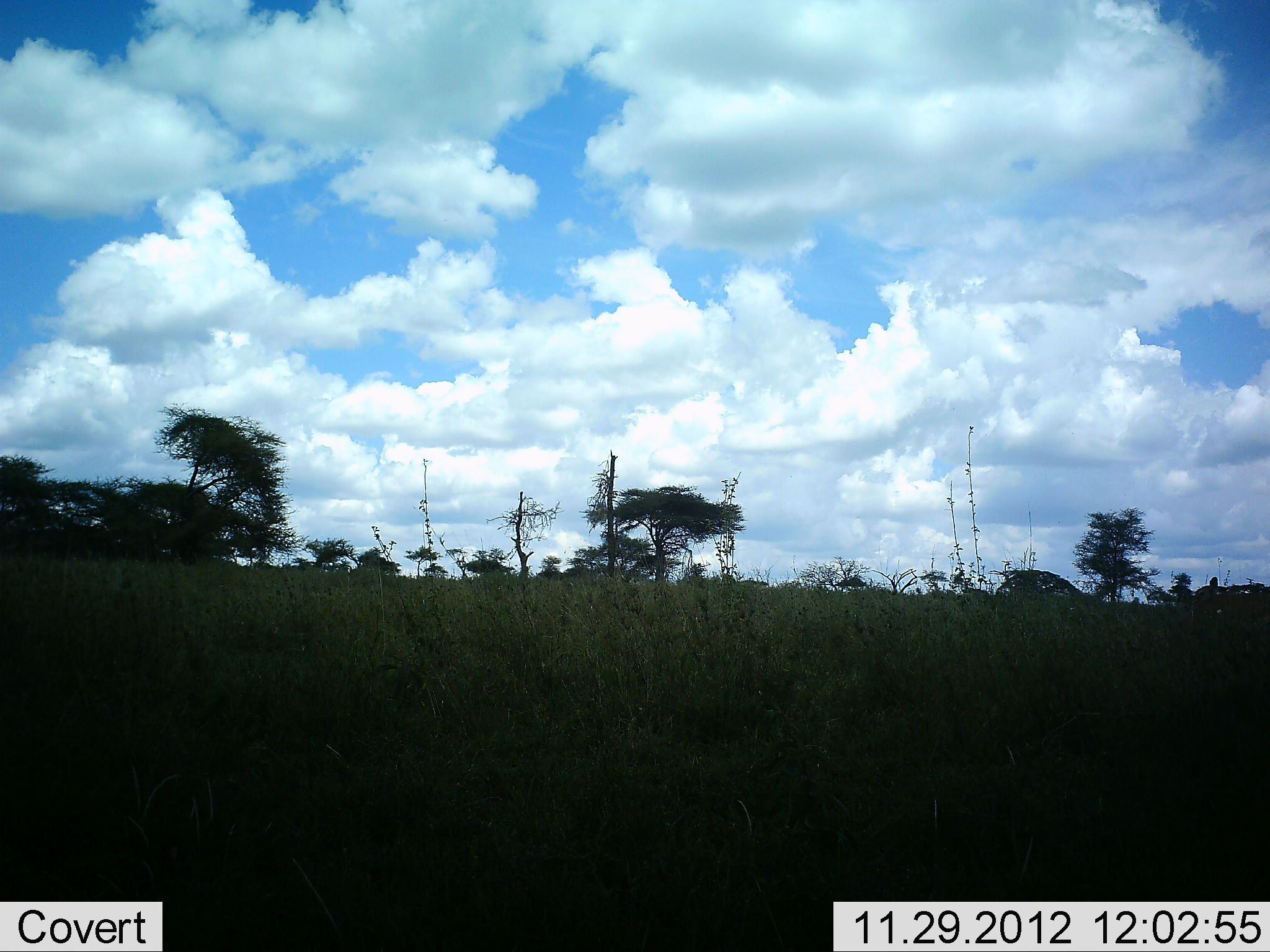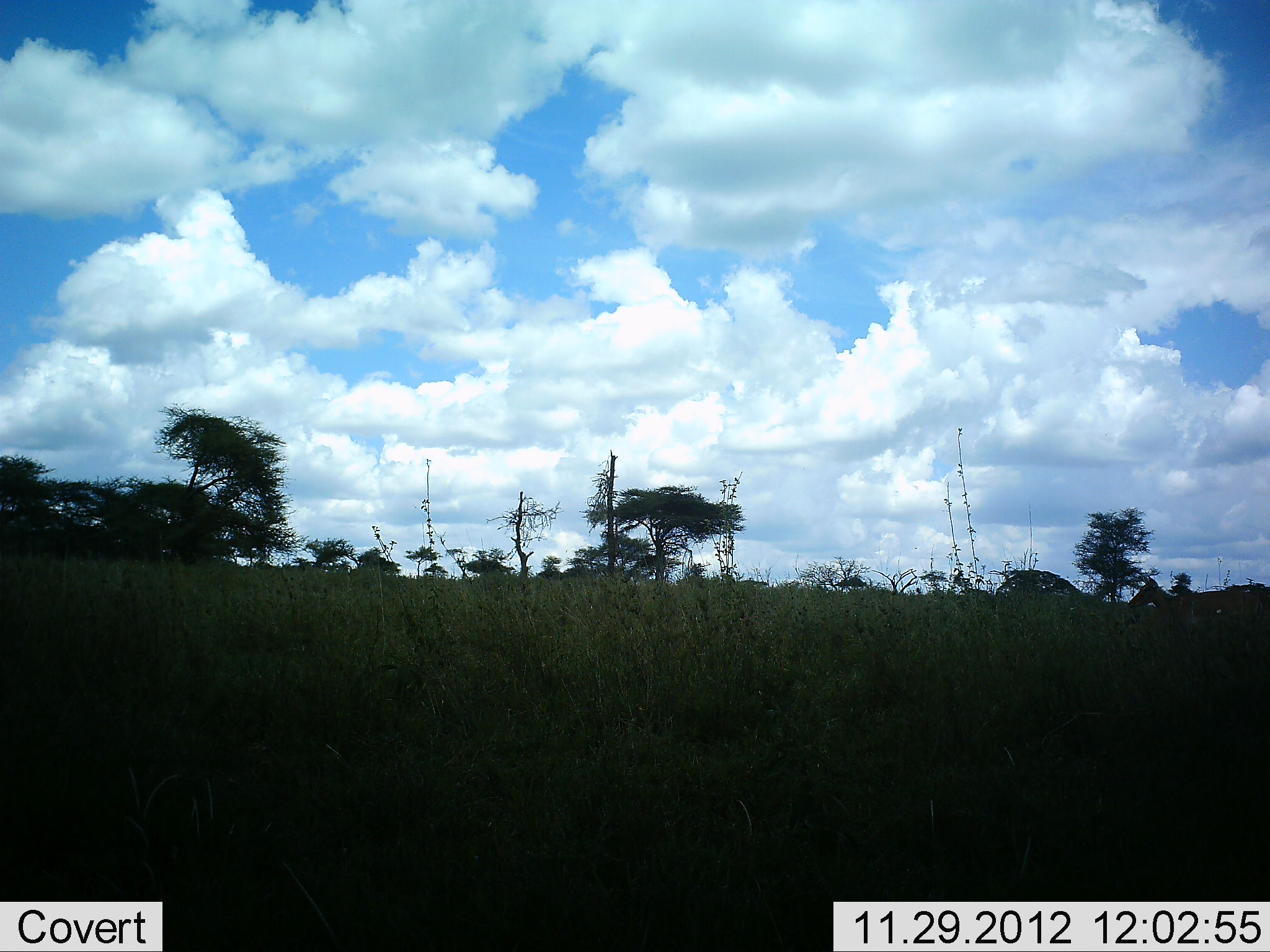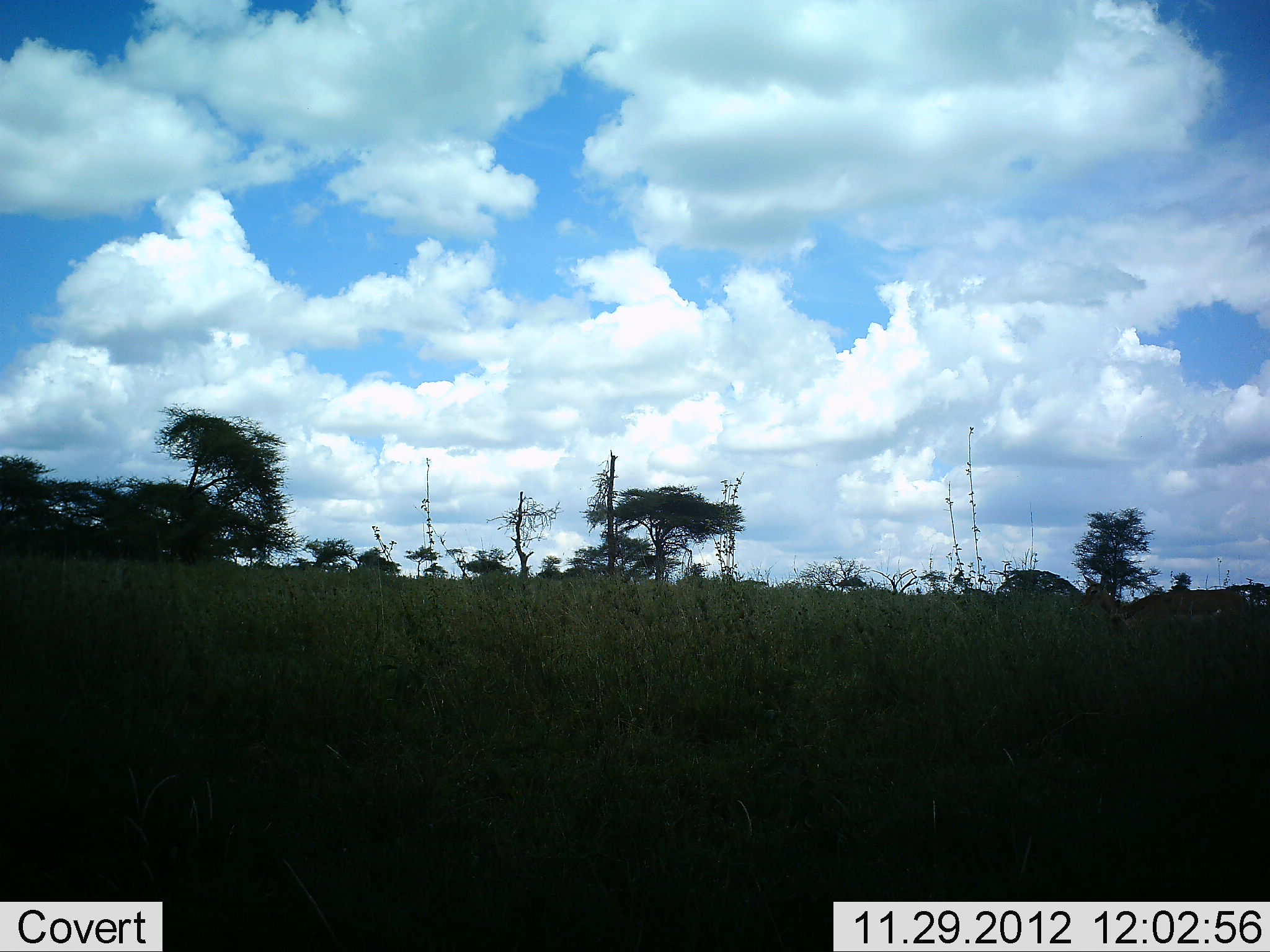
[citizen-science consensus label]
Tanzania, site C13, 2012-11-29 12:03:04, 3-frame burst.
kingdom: Animalia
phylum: Chordata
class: Mammalia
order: Artiodactyla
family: Bovidae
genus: Aepyceros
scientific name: Aepyceros melampus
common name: impala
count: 2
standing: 0%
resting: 0%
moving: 100%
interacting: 0%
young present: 0%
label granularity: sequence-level